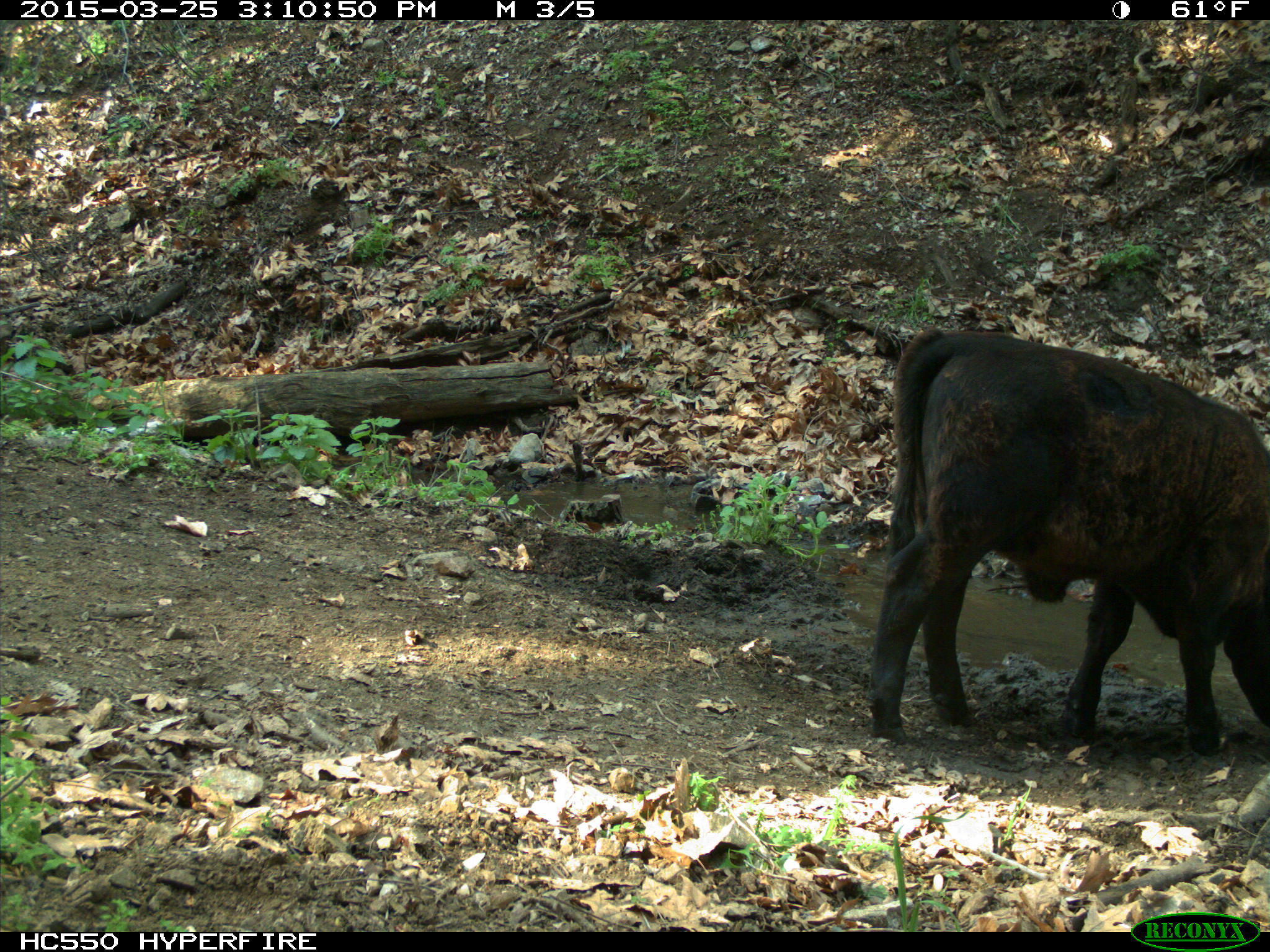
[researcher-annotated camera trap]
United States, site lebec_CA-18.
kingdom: Animalia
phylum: Chordata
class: Mammalia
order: Artiodactyla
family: Bovidae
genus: Bos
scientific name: Bos taurus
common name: domestic cow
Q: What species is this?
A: Bos taurus (domestic cow).